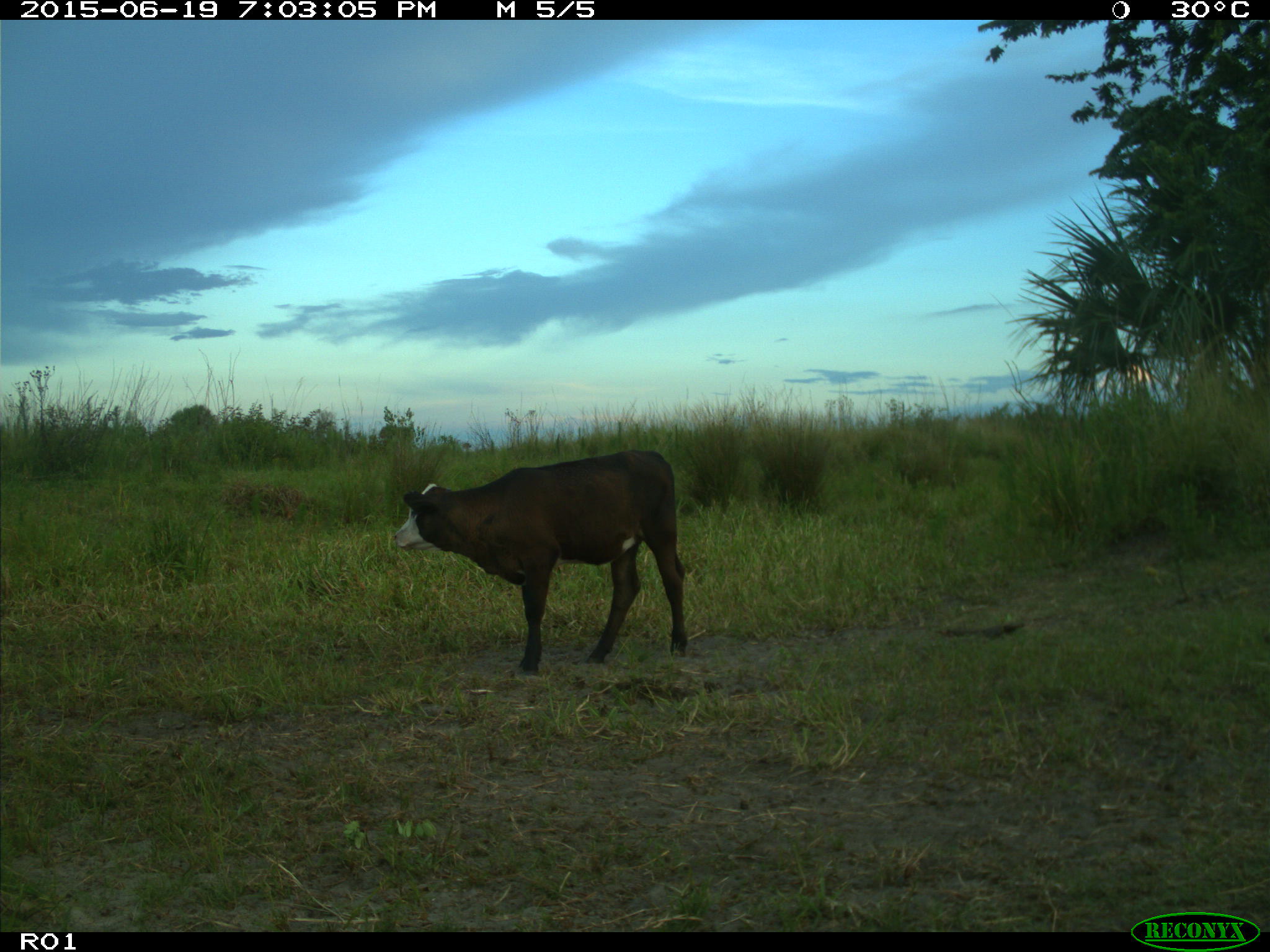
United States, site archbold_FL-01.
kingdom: Animalia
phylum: Chordata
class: Mammalia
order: Artiodactyla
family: Bovidae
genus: Bos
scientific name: Bos taurus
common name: domestic cow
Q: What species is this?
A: Bos taurus (domestic cow).